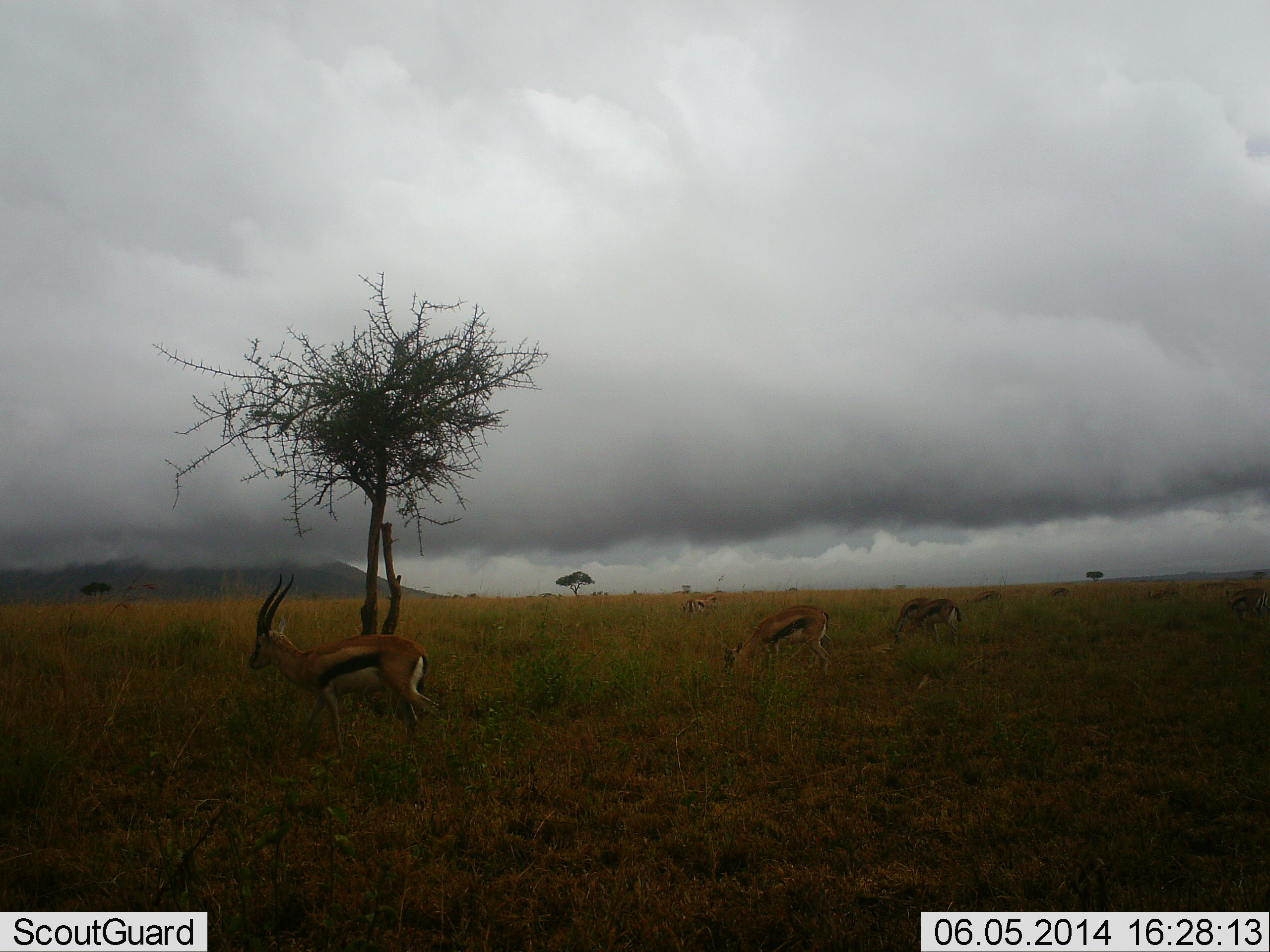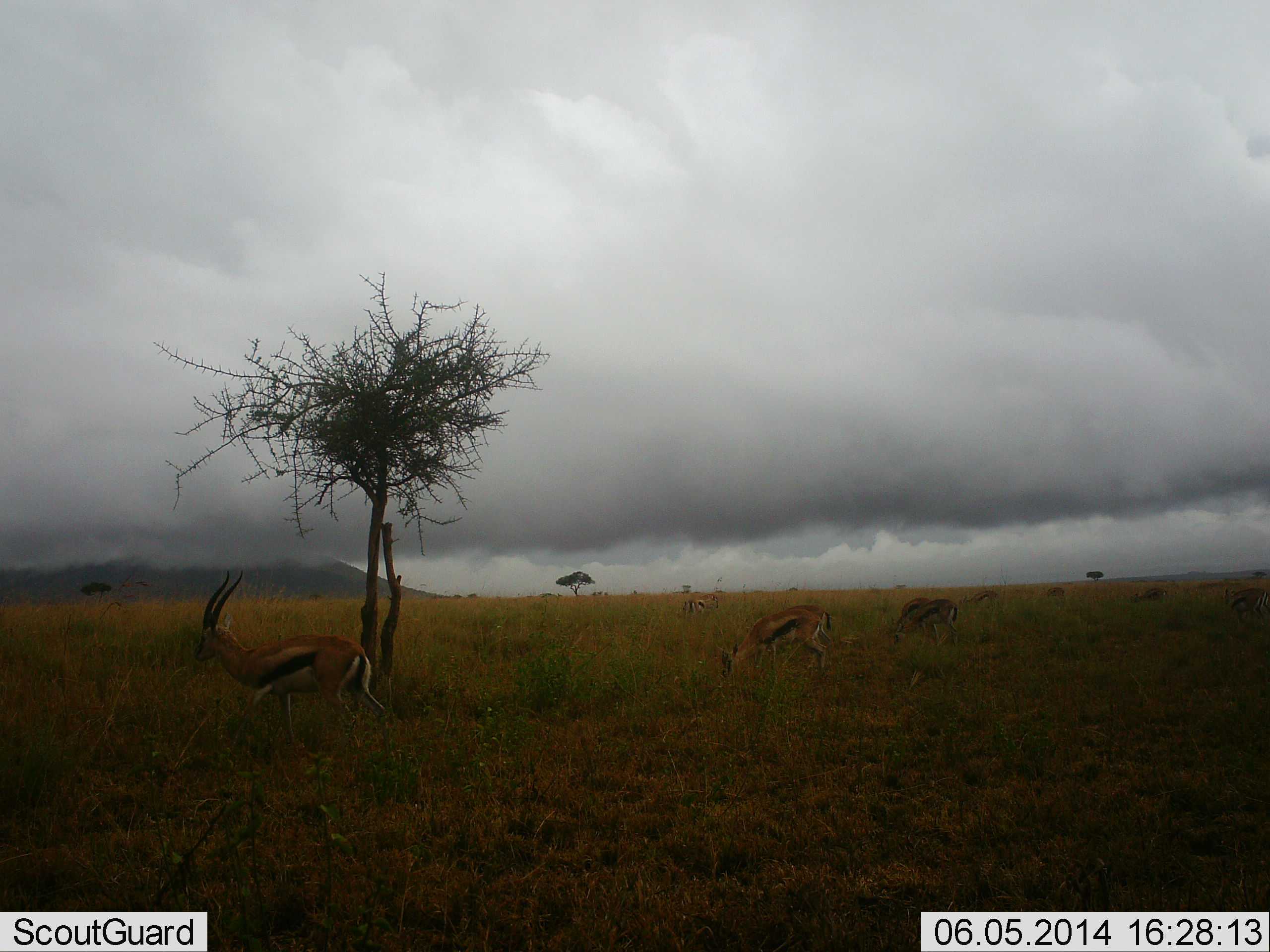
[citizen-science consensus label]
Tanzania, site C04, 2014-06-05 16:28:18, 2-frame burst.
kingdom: Animalia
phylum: Chordata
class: Mammalia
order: Artiodactyla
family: Bovidae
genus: Eudorcas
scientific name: Eudorcas thomsonii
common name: thomson's gazelle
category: gazellethomsons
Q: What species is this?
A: Gazellethomsons (thomson's gazelle) (Eudorcas thomsonii).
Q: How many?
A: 7.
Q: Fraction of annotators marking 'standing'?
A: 39%.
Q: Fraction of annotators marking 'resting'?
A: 2%.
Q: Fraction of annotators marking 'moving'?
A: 62%.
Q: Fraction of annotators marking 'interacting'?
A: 2%.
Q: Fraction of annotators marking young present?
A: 2%.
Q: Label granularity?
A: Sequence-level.